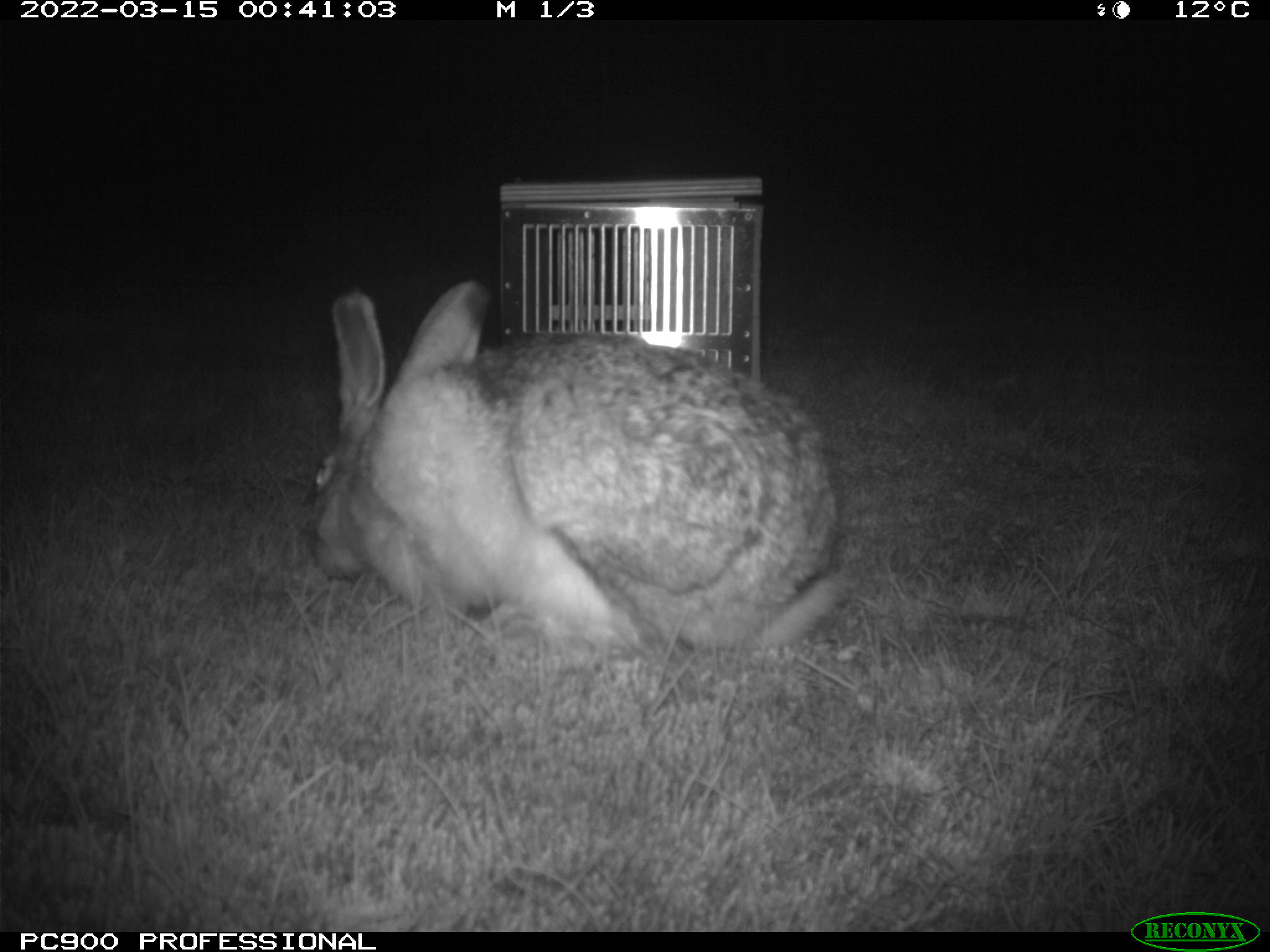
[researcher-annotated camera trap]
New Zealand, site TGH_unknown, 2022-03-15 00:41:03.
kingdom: Animalia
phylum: Chordata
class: Mammalia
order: Lagomorpha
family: Leporidae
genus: Lepus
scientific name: Lepus europaeus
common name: brown hare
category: hare